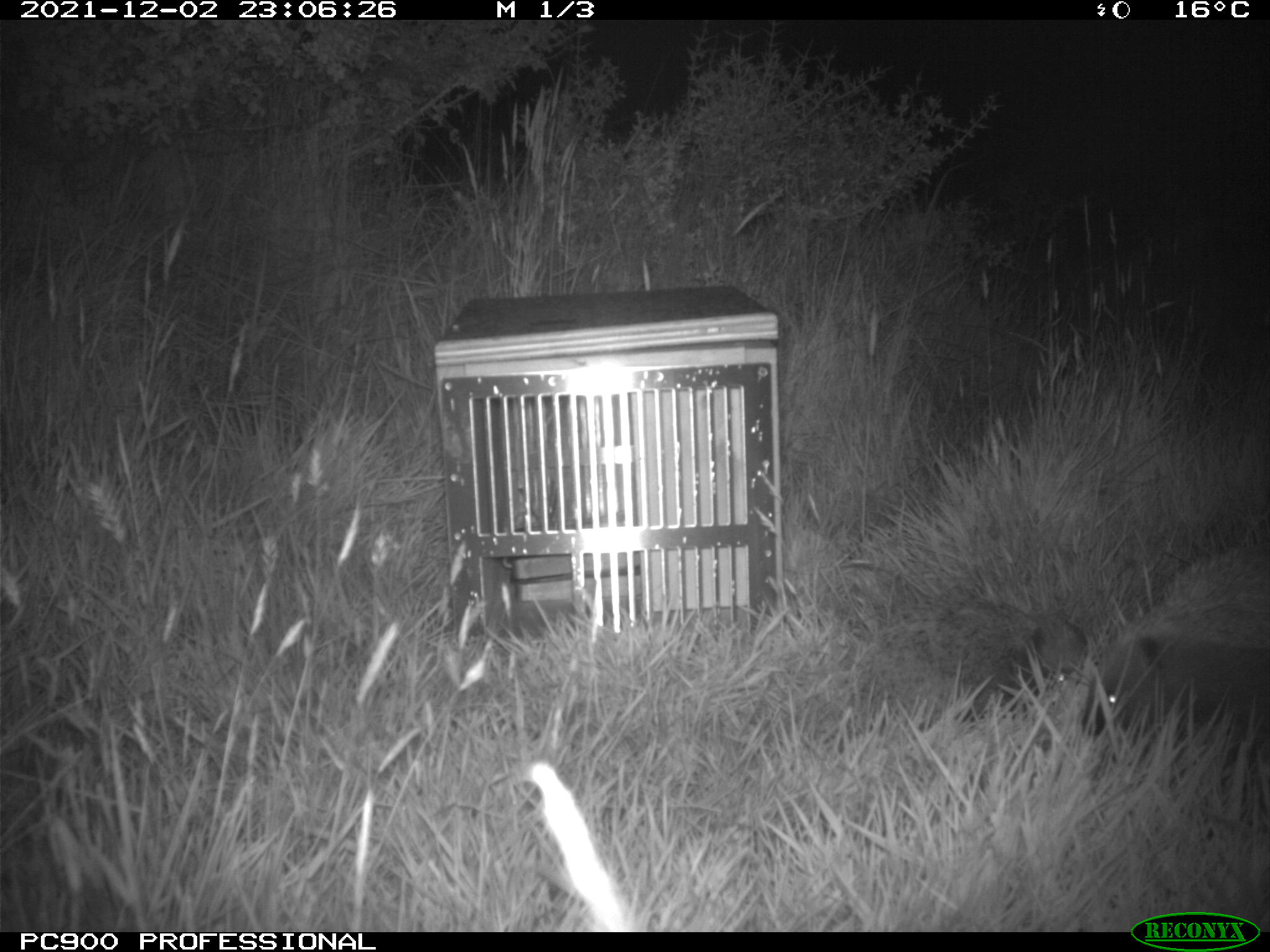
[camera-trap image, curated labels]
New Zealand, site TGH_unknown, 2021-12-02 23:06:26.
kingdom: Animalia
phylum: Chordata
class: Mammalia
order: Eulipotyphla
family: Erinaceidae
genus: Erinaceus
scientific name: Erinaceus europaeus europaeus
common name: european hedgehog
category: hedgehog